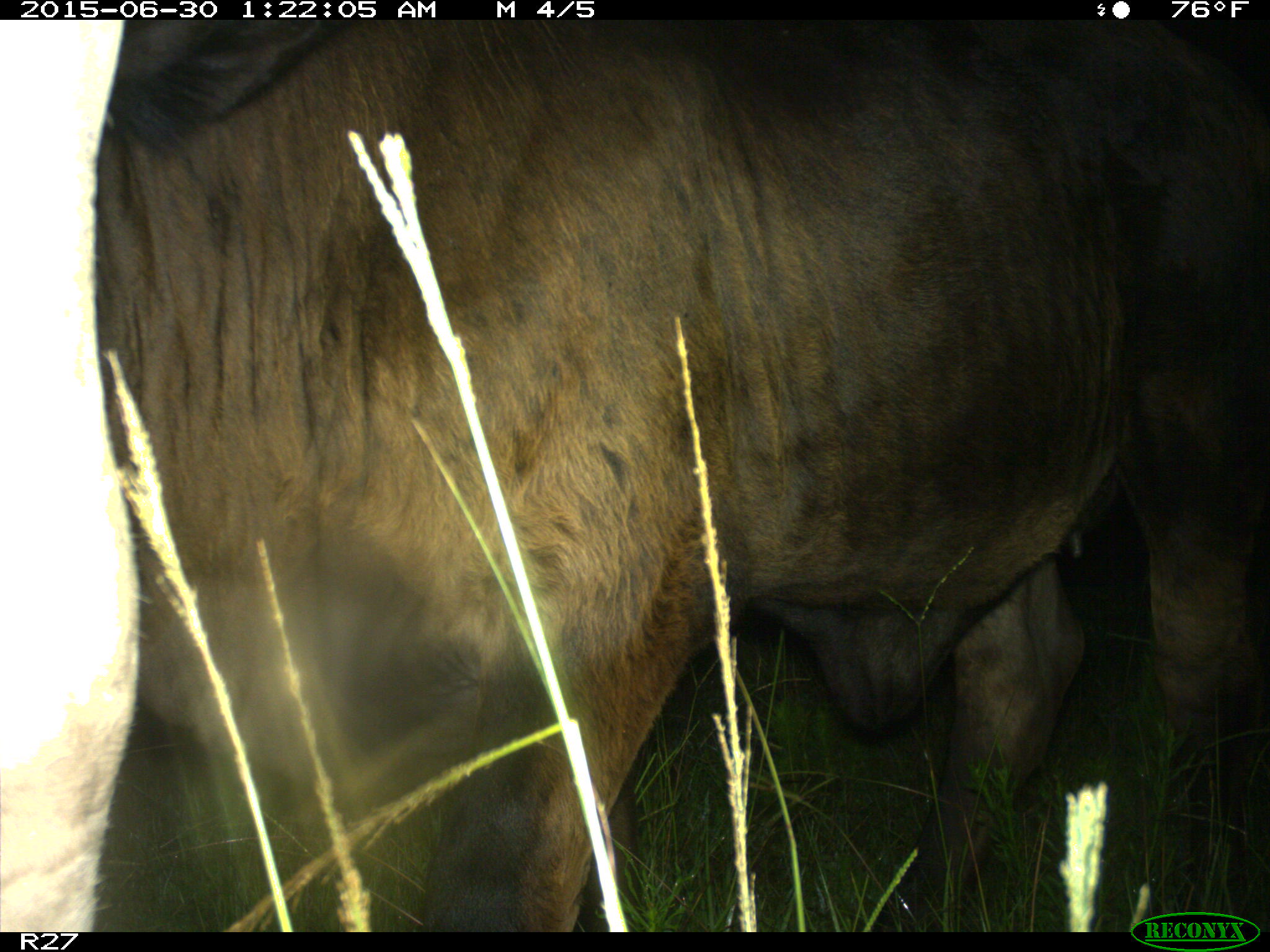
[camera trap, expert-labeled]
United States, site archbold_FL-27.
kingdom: Animalia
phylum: Chordata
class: Mammalia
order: Artiodactyla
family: Bovidae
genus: Bos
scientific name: Bos taurus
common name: domestic cow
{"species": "Bos taurus (domestic cow)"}